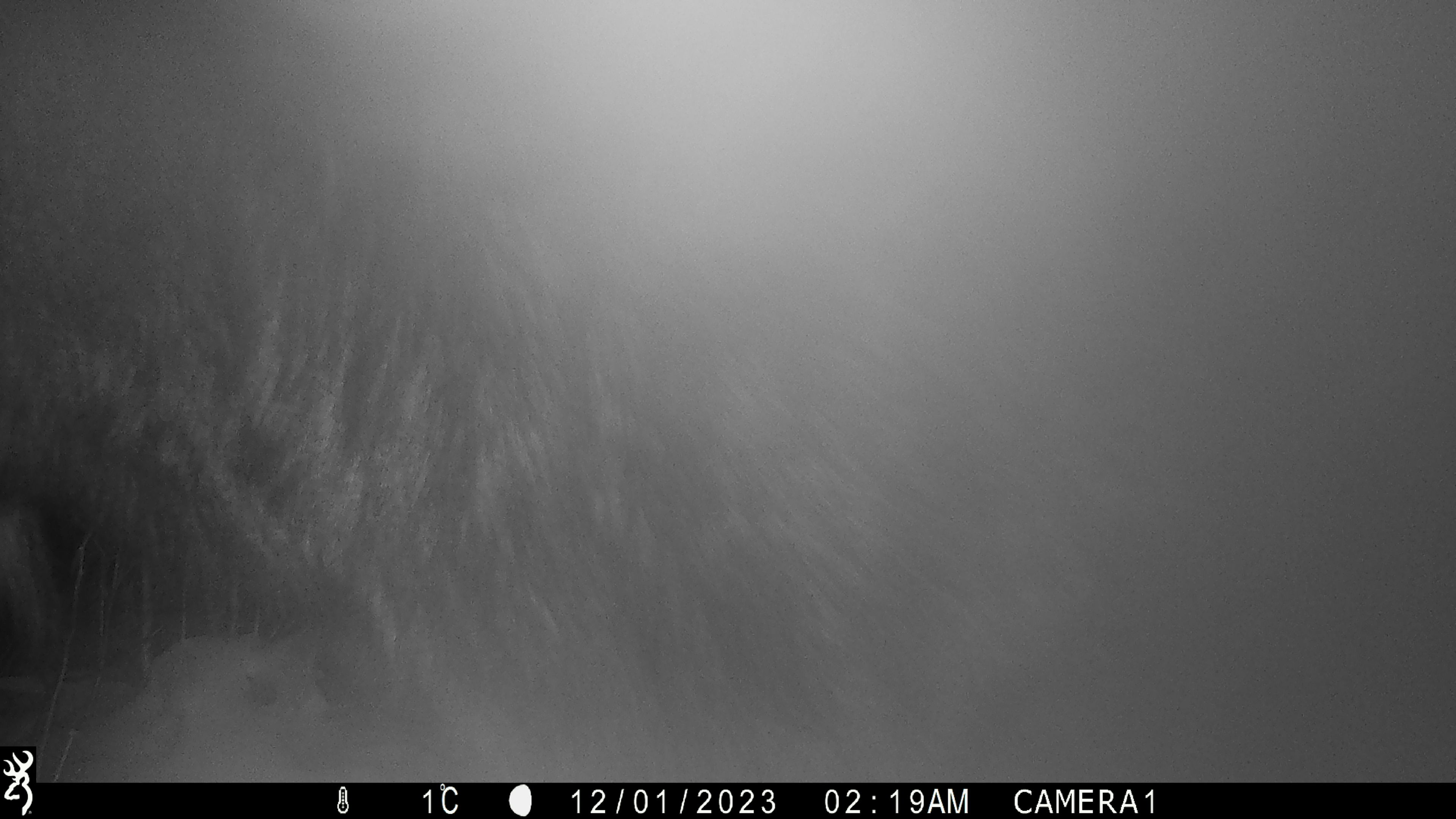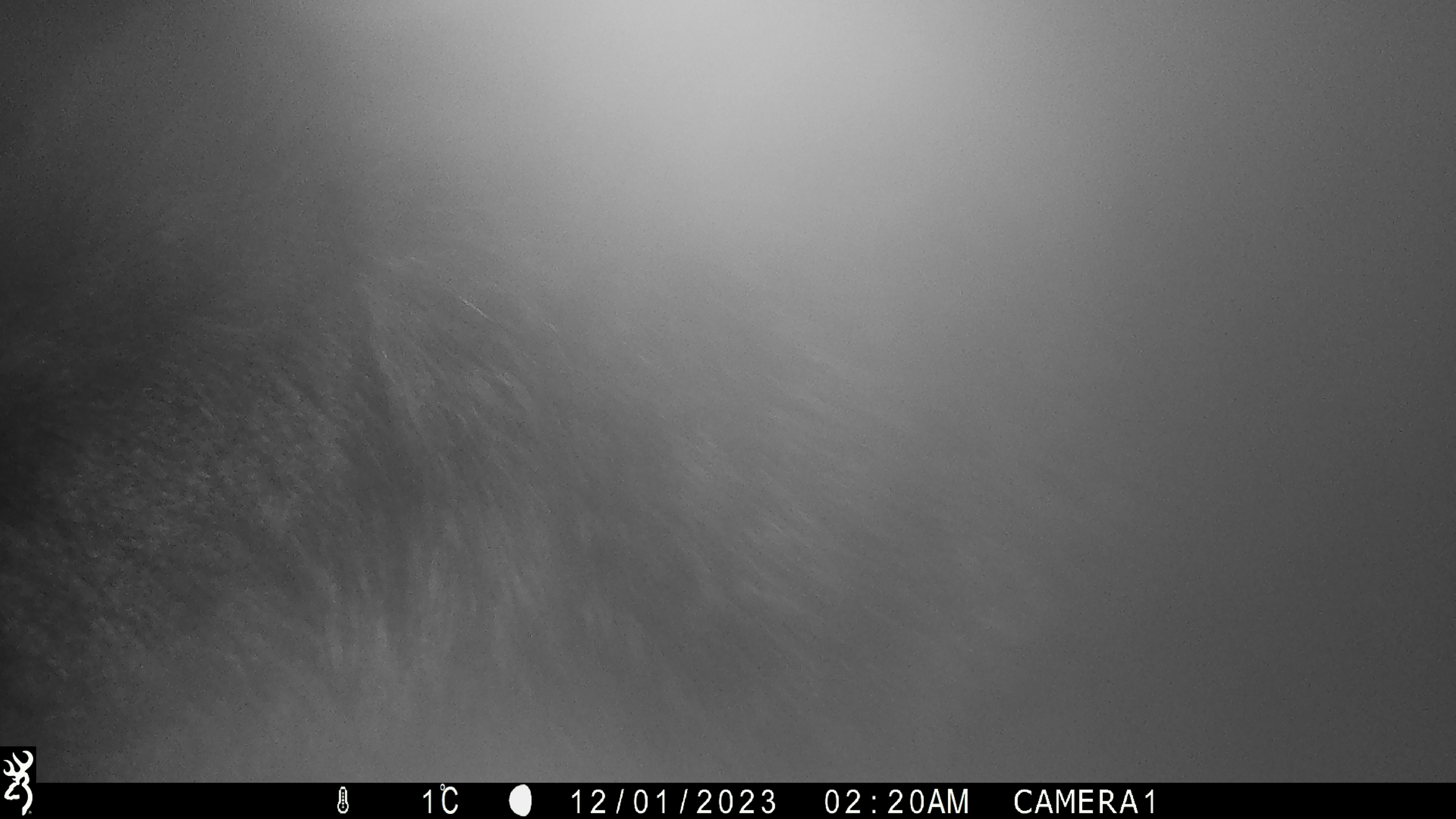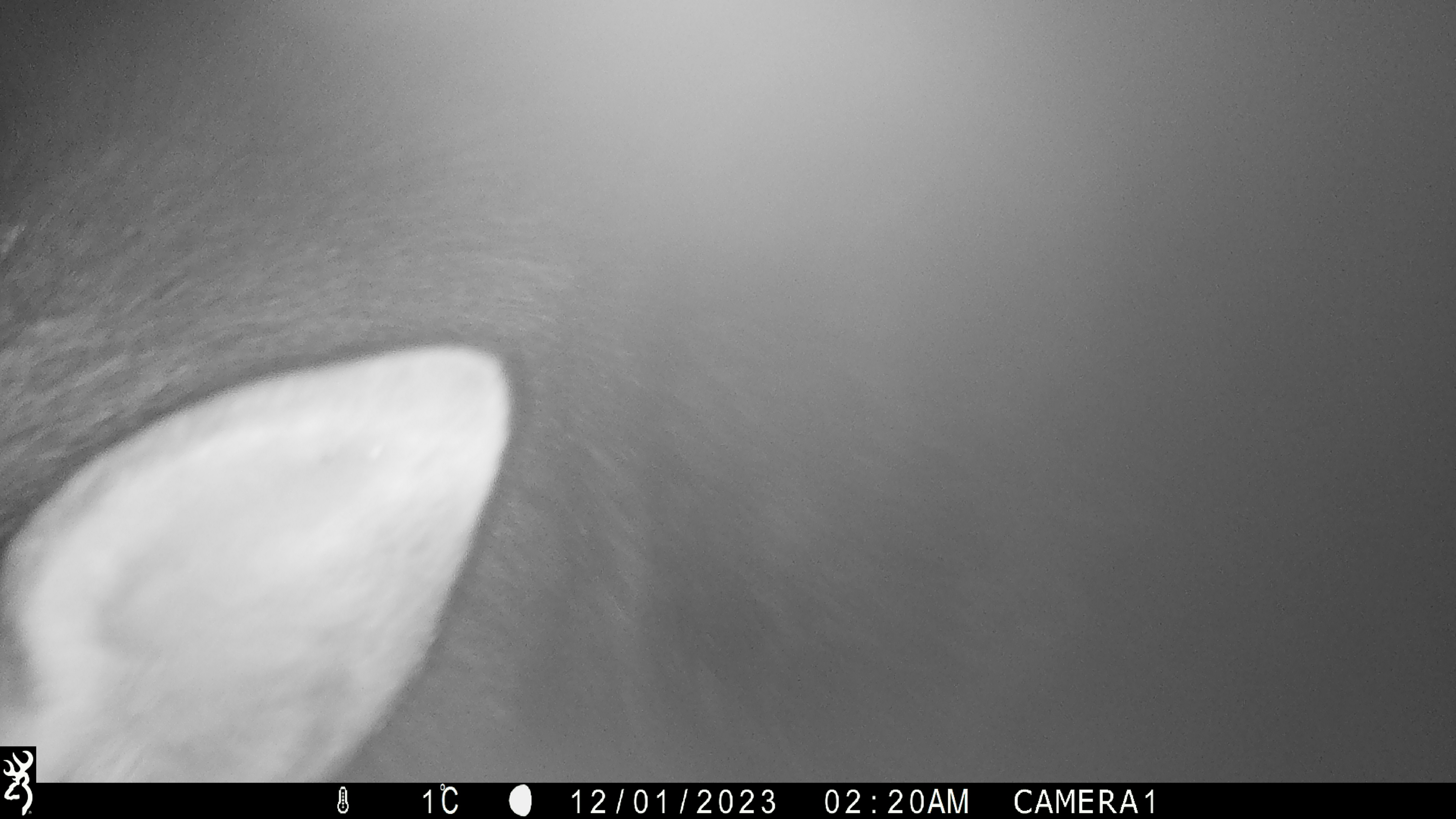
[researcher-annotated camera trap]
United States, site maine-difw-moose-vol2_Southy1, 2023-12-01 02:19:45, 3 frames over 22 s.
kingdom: Animalia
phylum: Chordata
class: Mammalia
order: Artiodactyla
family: Cervidae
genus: Alces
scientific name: Alces alces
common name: moose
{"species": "moose (Alces alces)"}